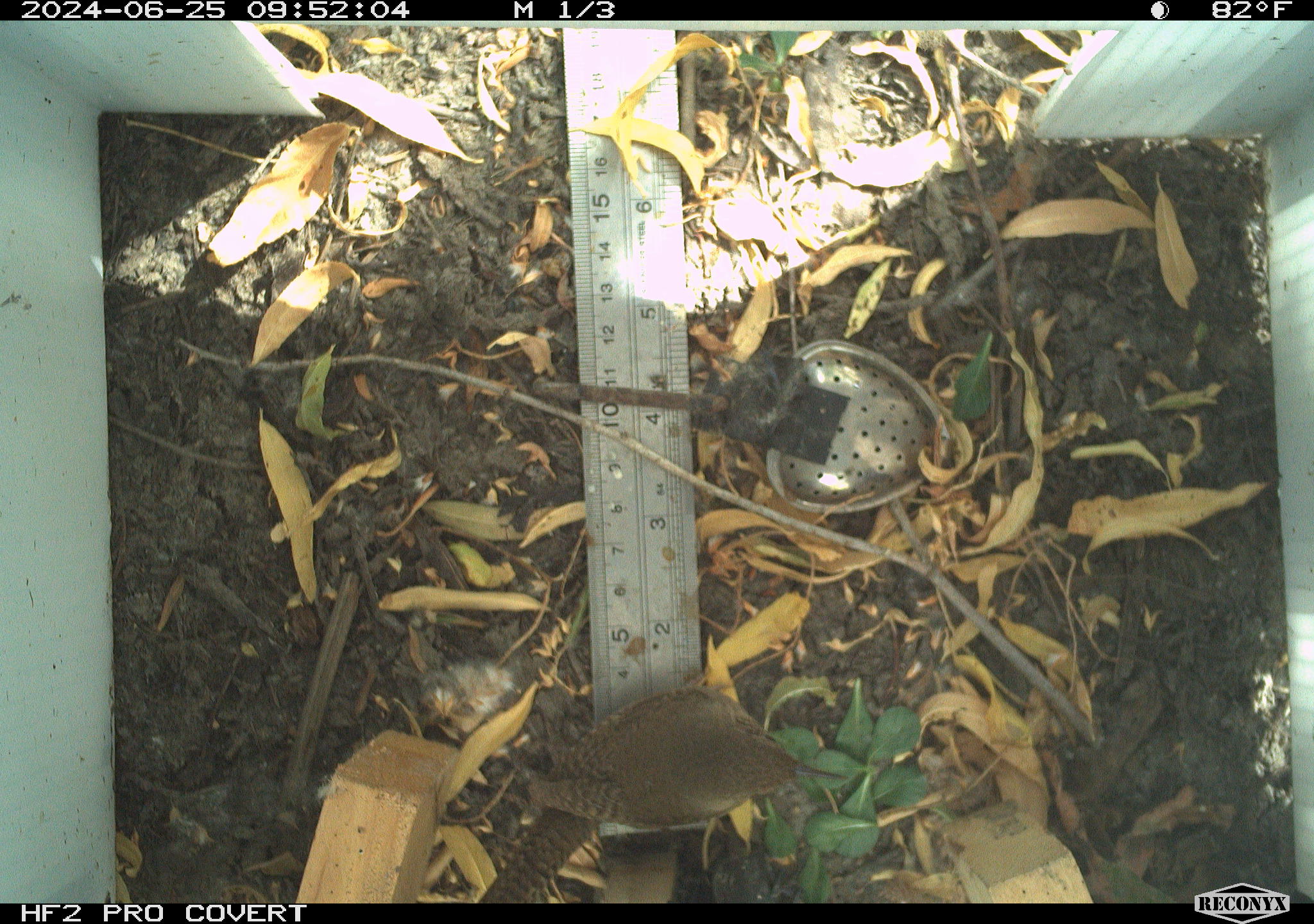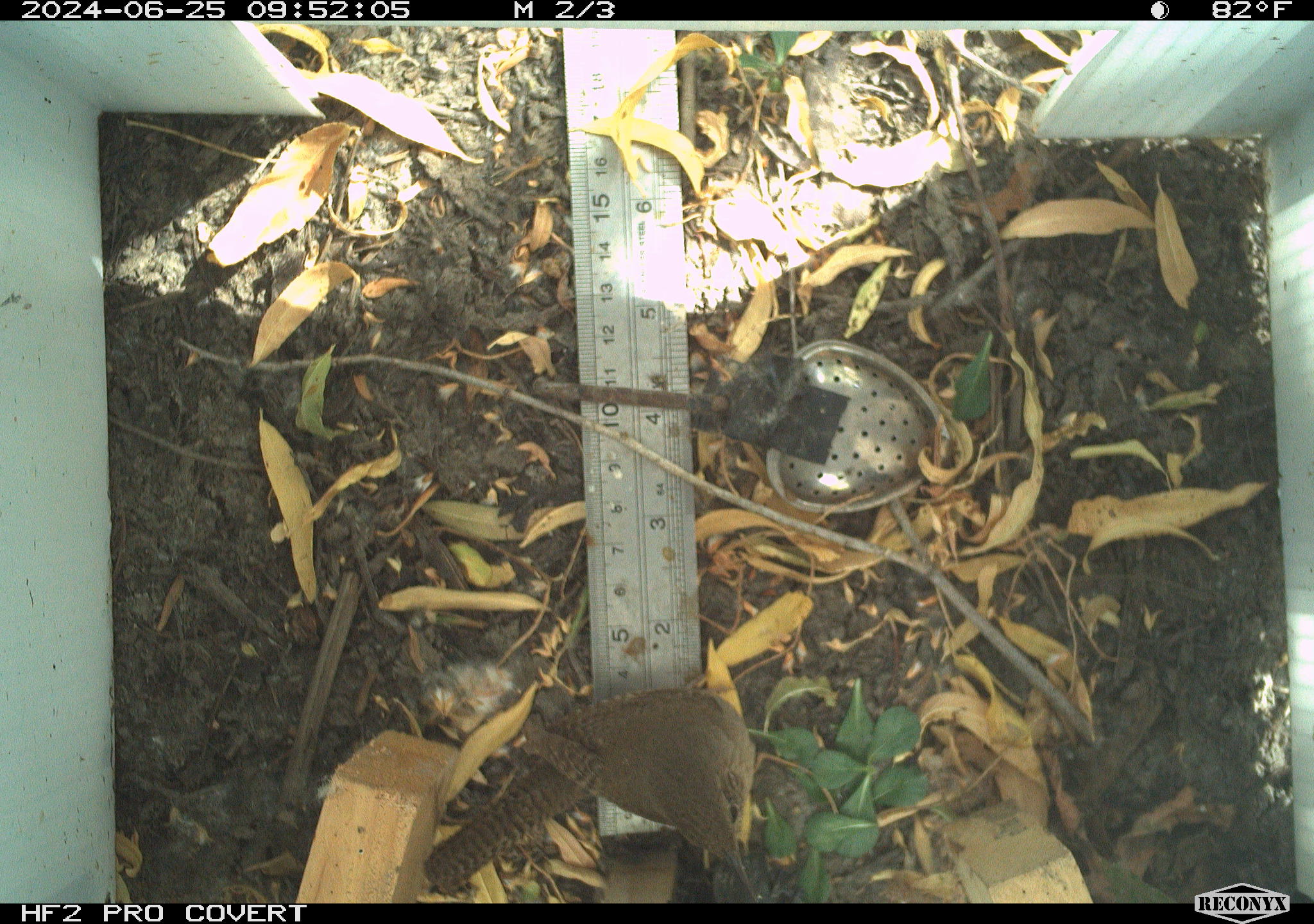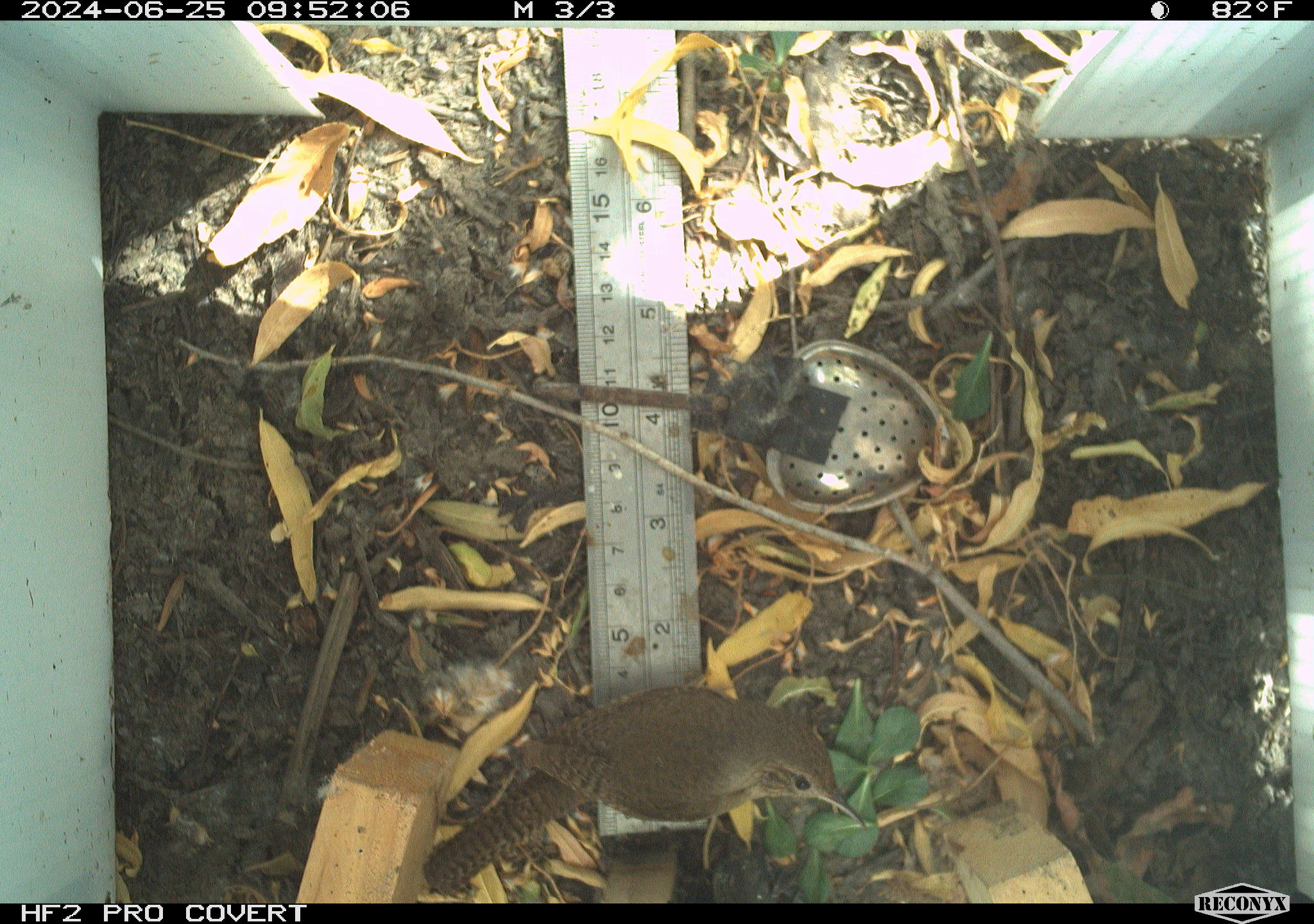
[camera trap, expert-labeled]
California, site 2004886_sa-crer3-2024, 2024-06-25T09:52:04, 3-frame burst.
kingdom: Animalia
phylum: Chordata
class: Aves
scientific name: Aves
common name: bird